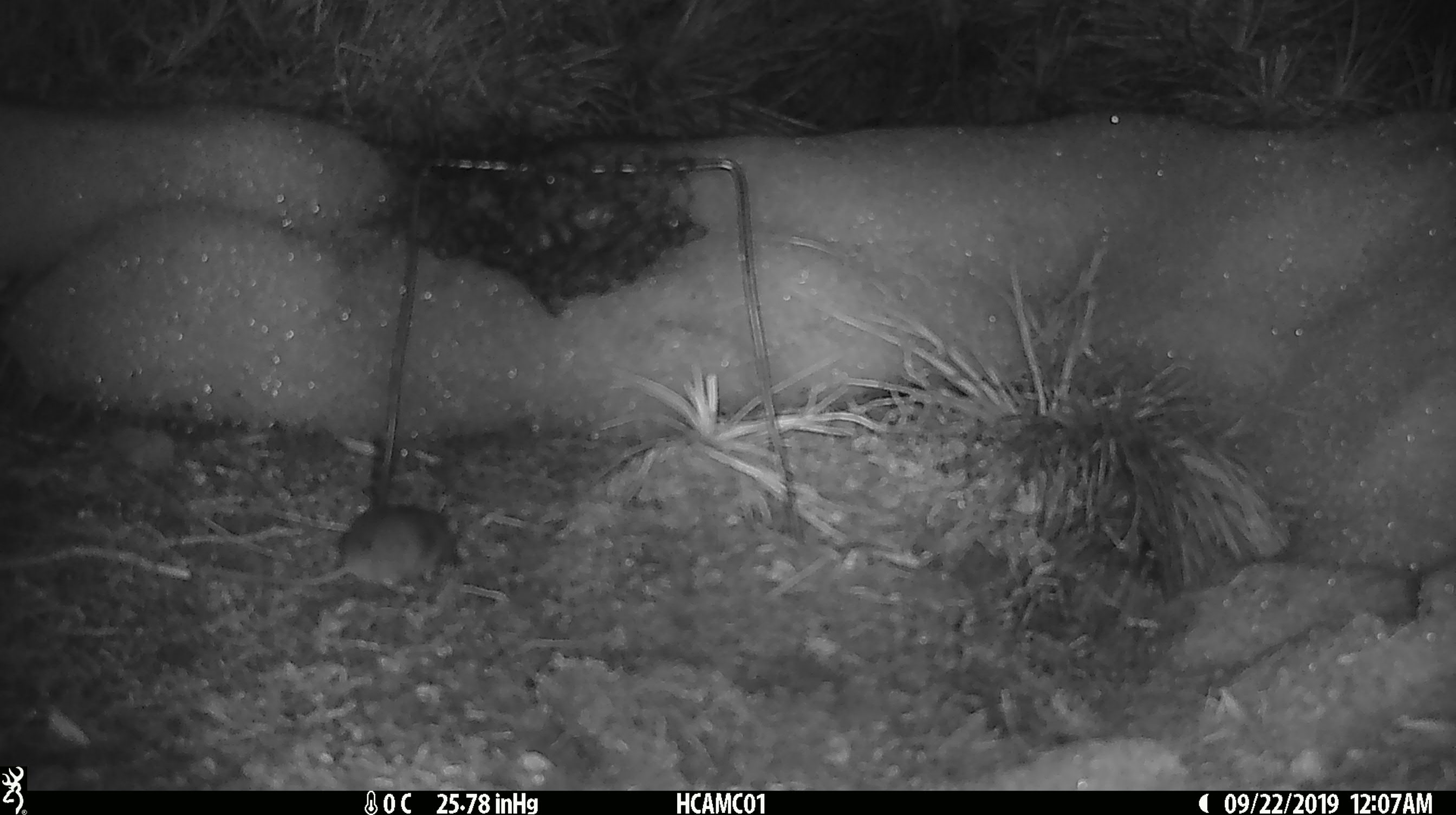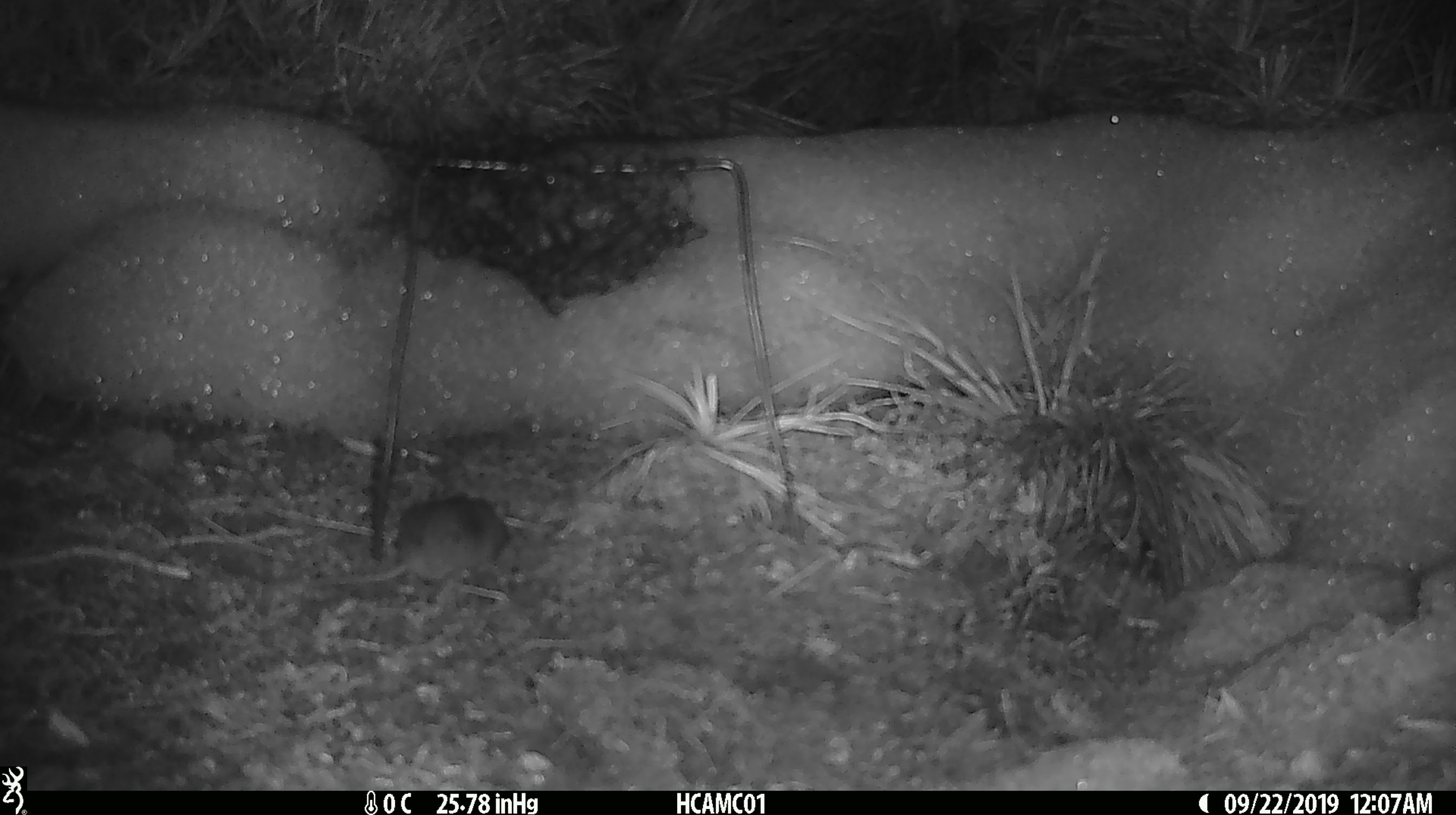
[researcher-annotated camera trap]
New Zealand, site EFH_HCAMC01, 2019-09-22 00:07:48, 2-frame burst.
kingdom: Animalia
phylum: Chordata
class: Mammalia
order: Rodentia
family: Muridae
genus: Mus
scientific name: Mus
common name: mouse